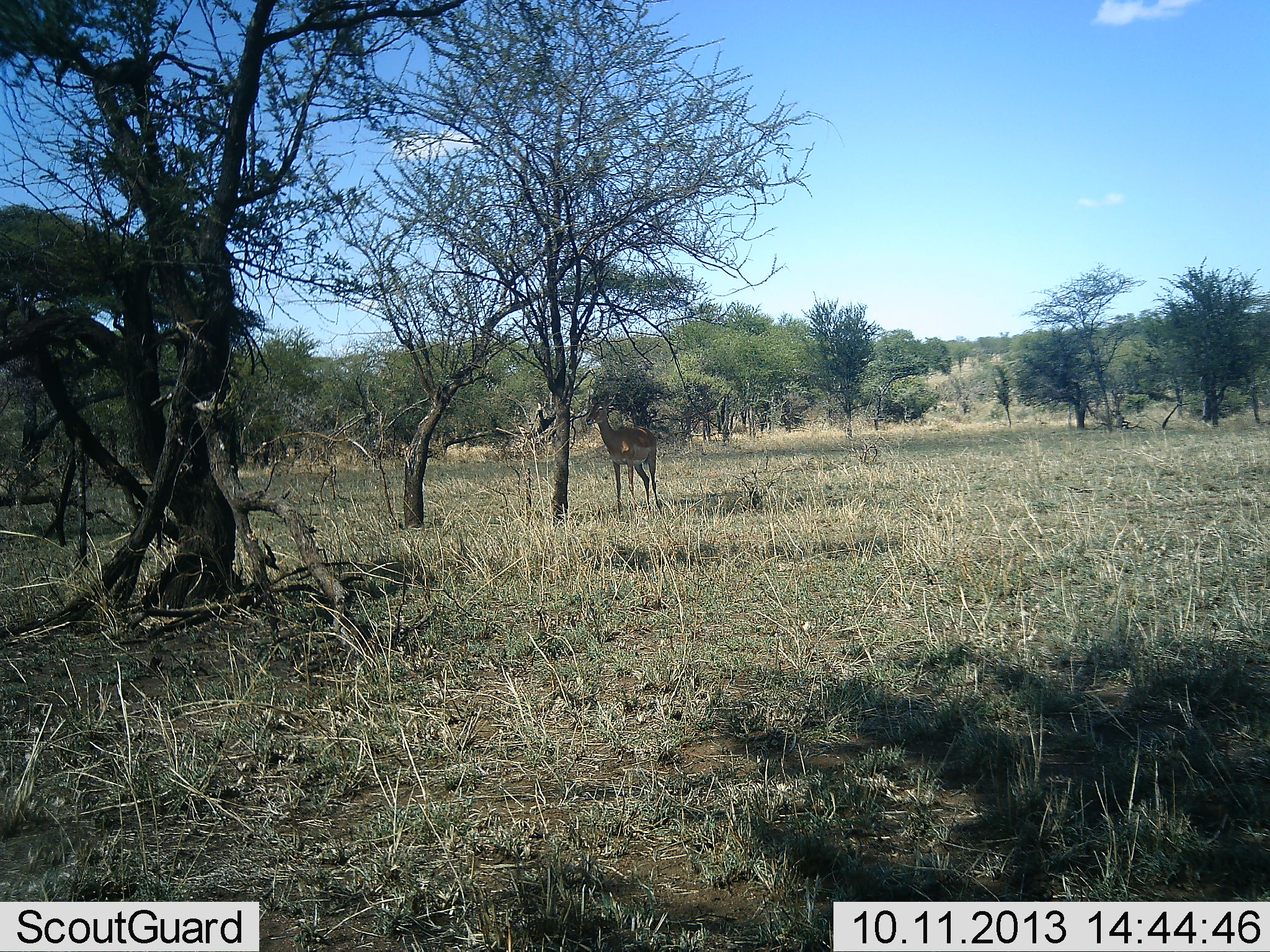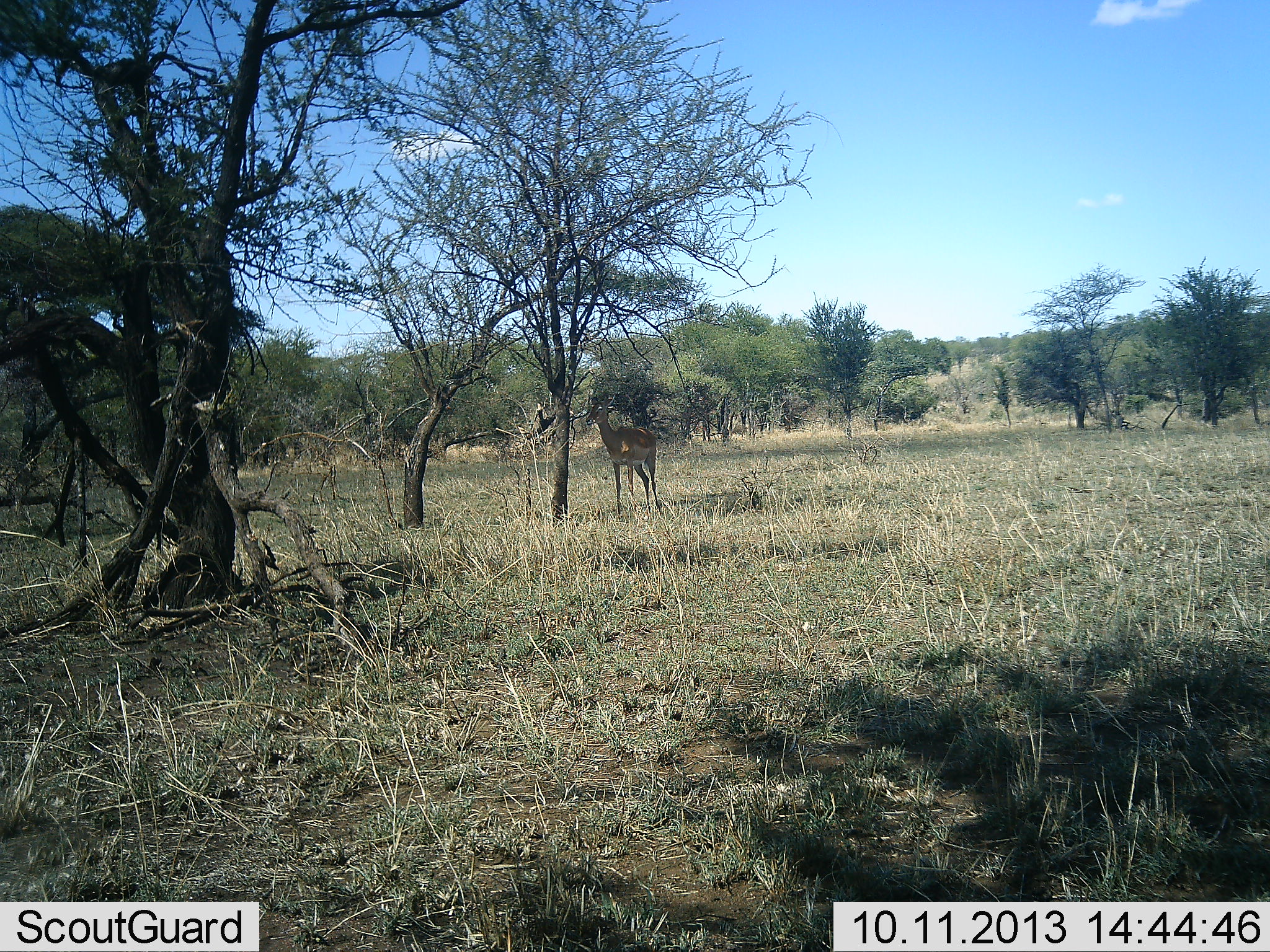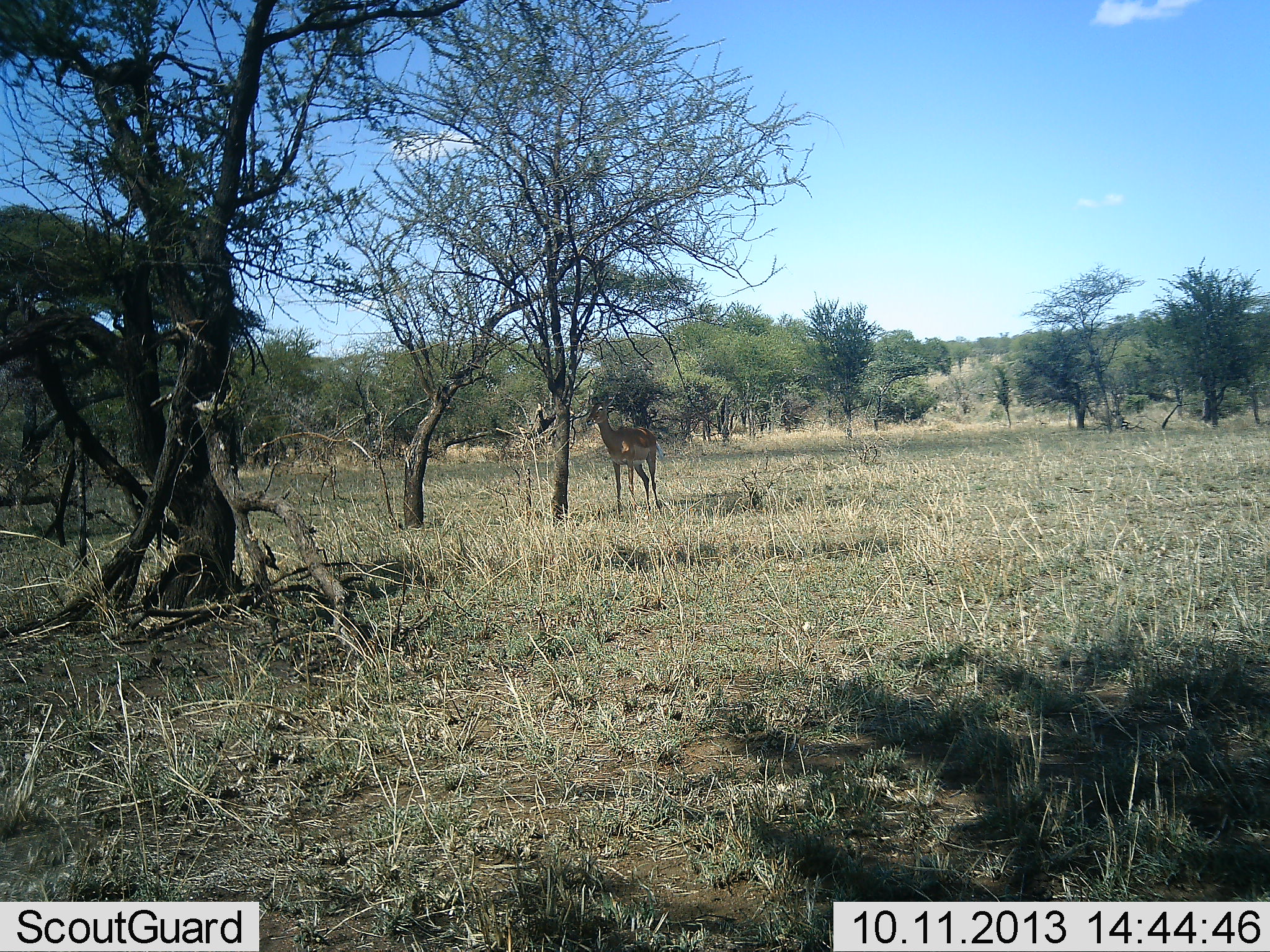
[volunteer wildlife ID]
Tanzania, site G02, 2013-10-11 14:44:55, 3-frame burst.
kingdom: Animalia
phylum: Chordata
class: Mammalia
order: Artiodactyla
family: Bovidae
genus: Aepyceros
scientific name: Aepyceros melampus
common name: impala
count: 1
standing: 100%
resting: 0%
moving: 0%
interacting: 0%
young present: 0%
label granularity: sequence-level